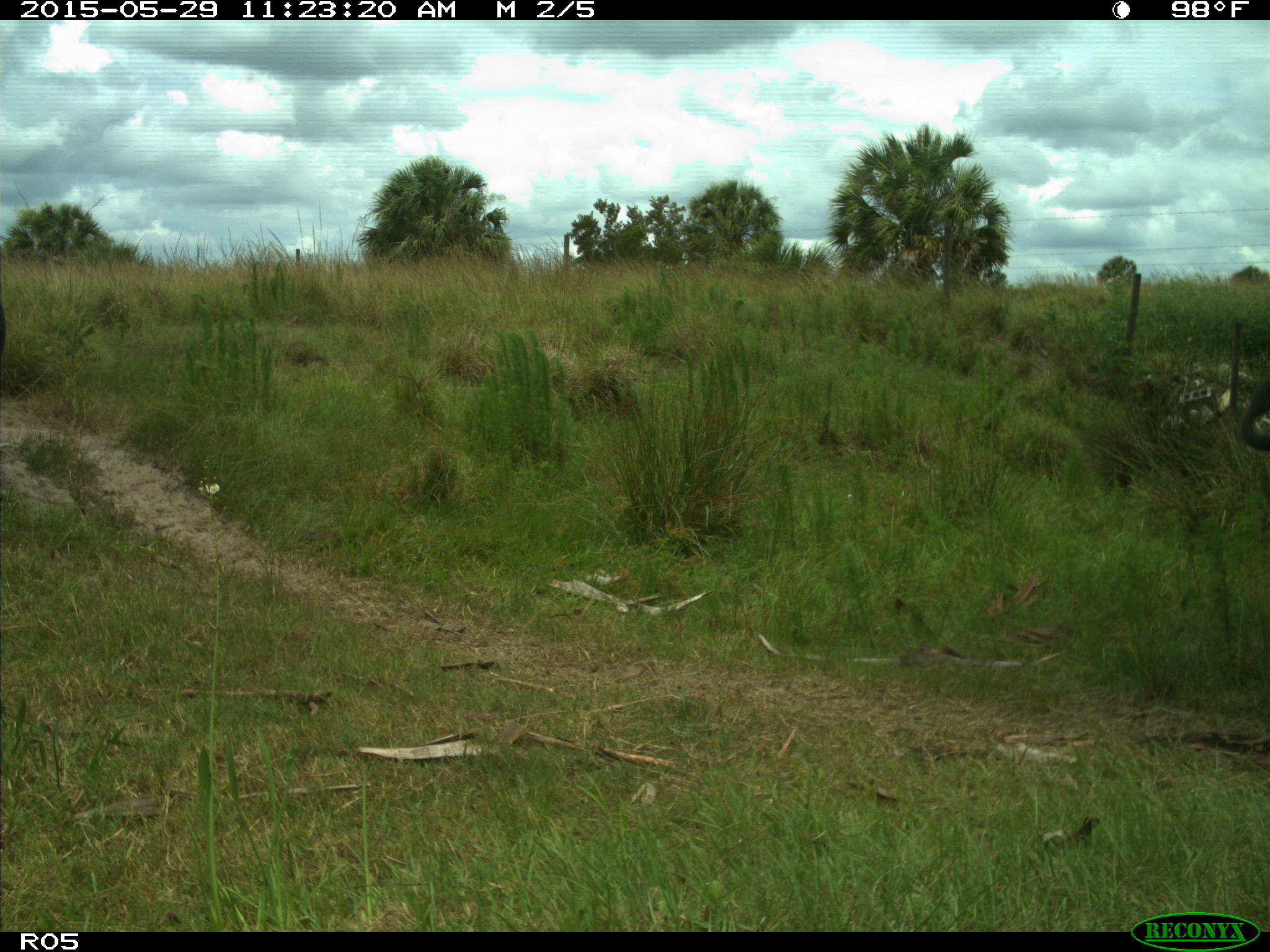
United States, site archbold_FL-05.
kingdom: Animalia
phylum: Chordata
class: Mammalia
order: Artiodactyla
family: Bovidae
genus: Bos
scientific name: Bos taurus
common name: domestic cow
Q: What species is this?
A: Bos taurus (domestic cow).